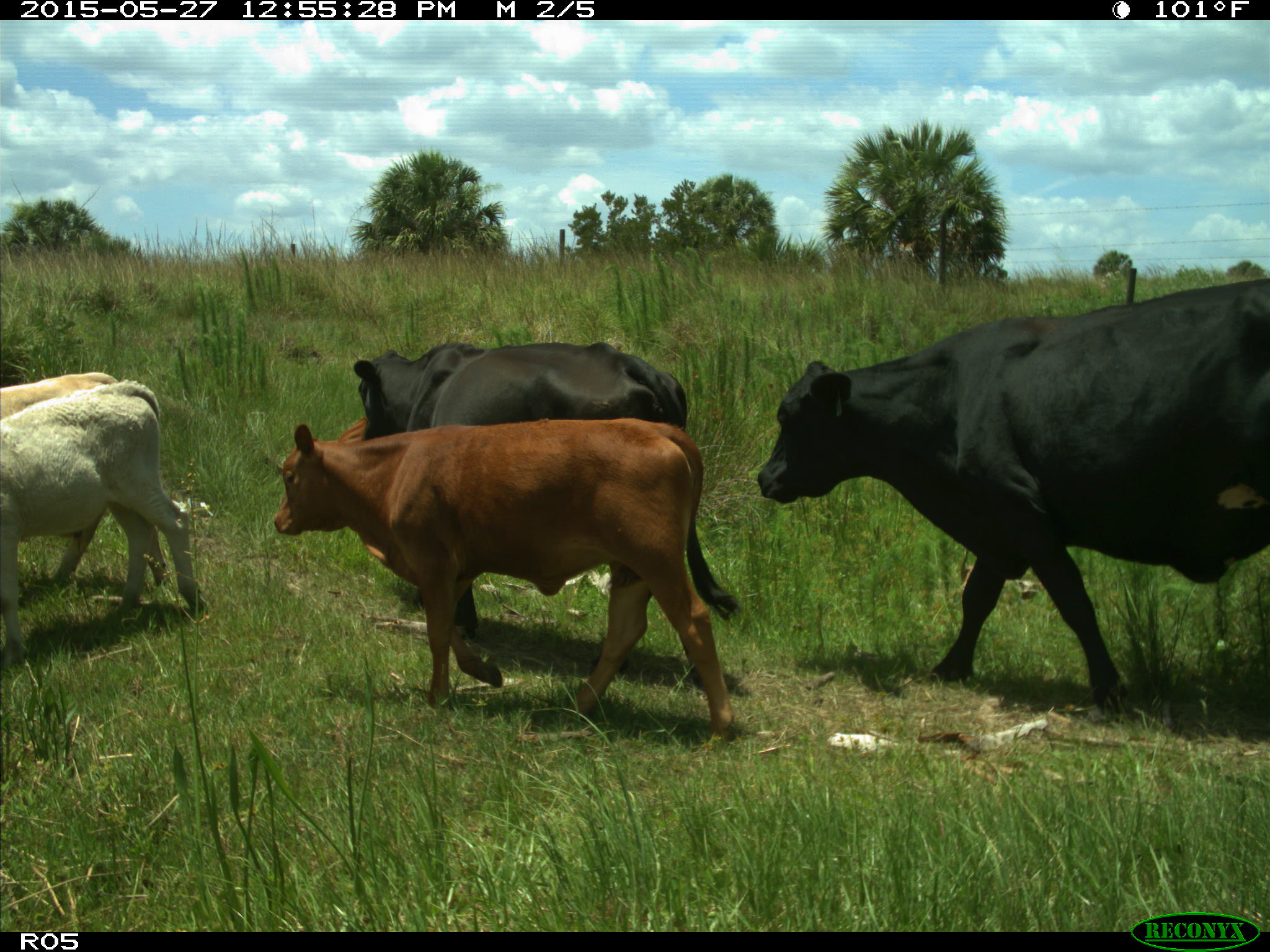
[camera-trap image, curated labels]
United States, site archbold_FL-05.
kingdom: Animalia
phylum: Chordata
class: Mammalia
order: Artiodactyla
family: Bovidae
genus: Bos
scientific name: Bos taurus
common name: domestic cow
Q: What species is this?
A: Bos taurus (domestic cow).